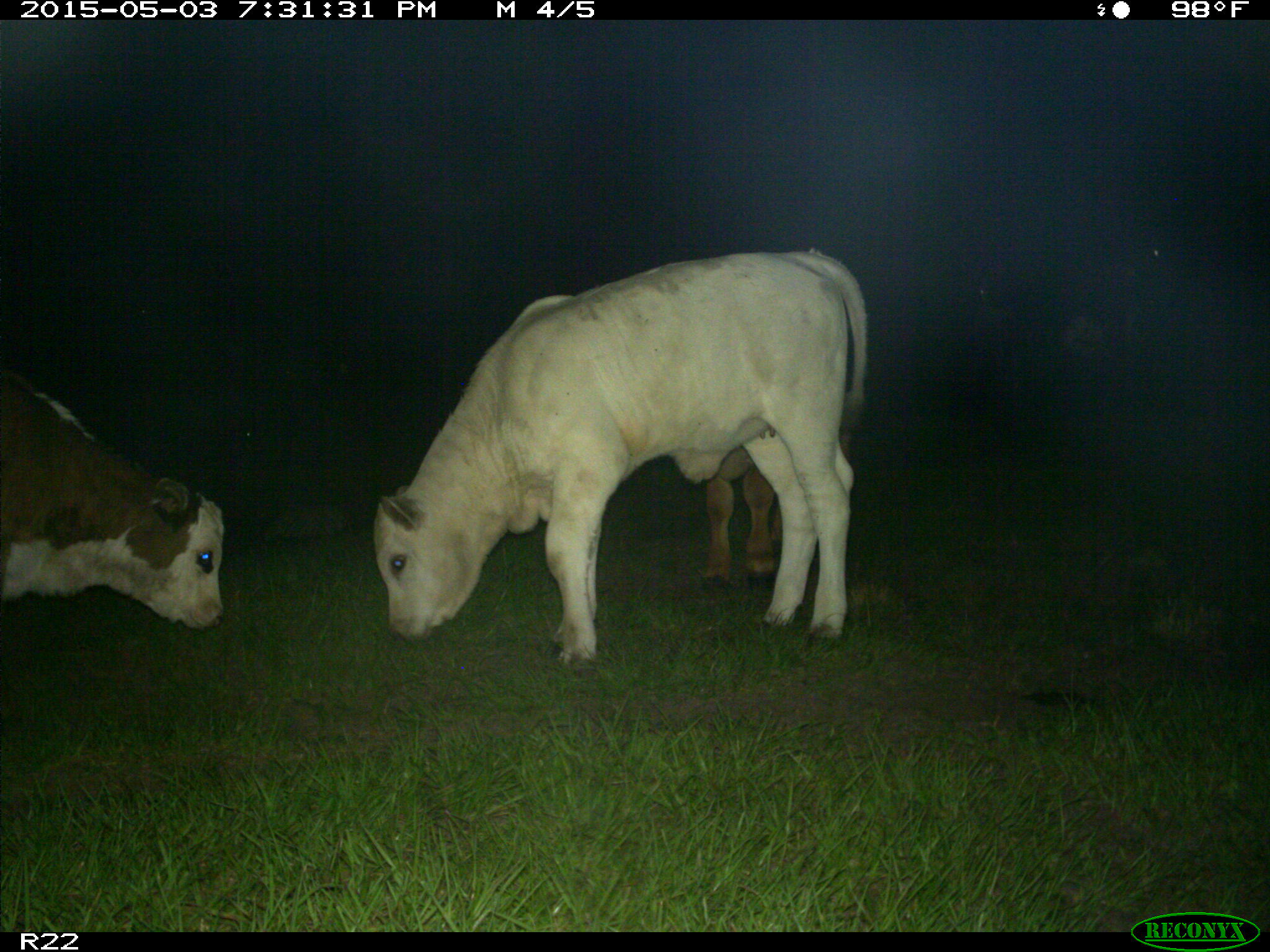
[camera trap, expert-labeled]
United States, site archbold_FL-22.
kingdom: Animalia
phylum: Chordata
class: Mammalia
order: Artiodactyla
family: Bovidae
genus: Bos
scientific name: Bos taurus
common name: domestic cow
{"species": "Bos taurus (domestic cow)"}